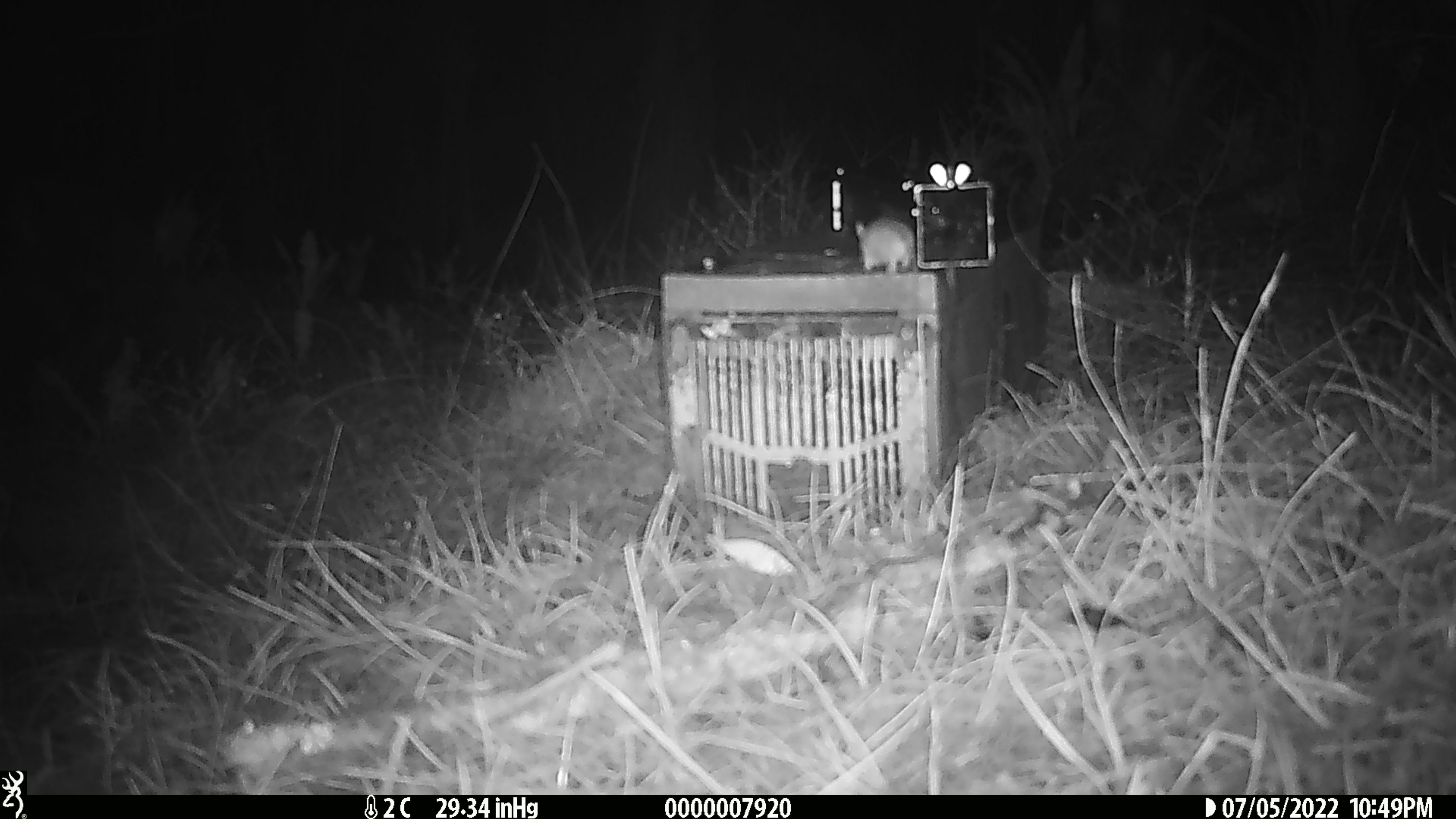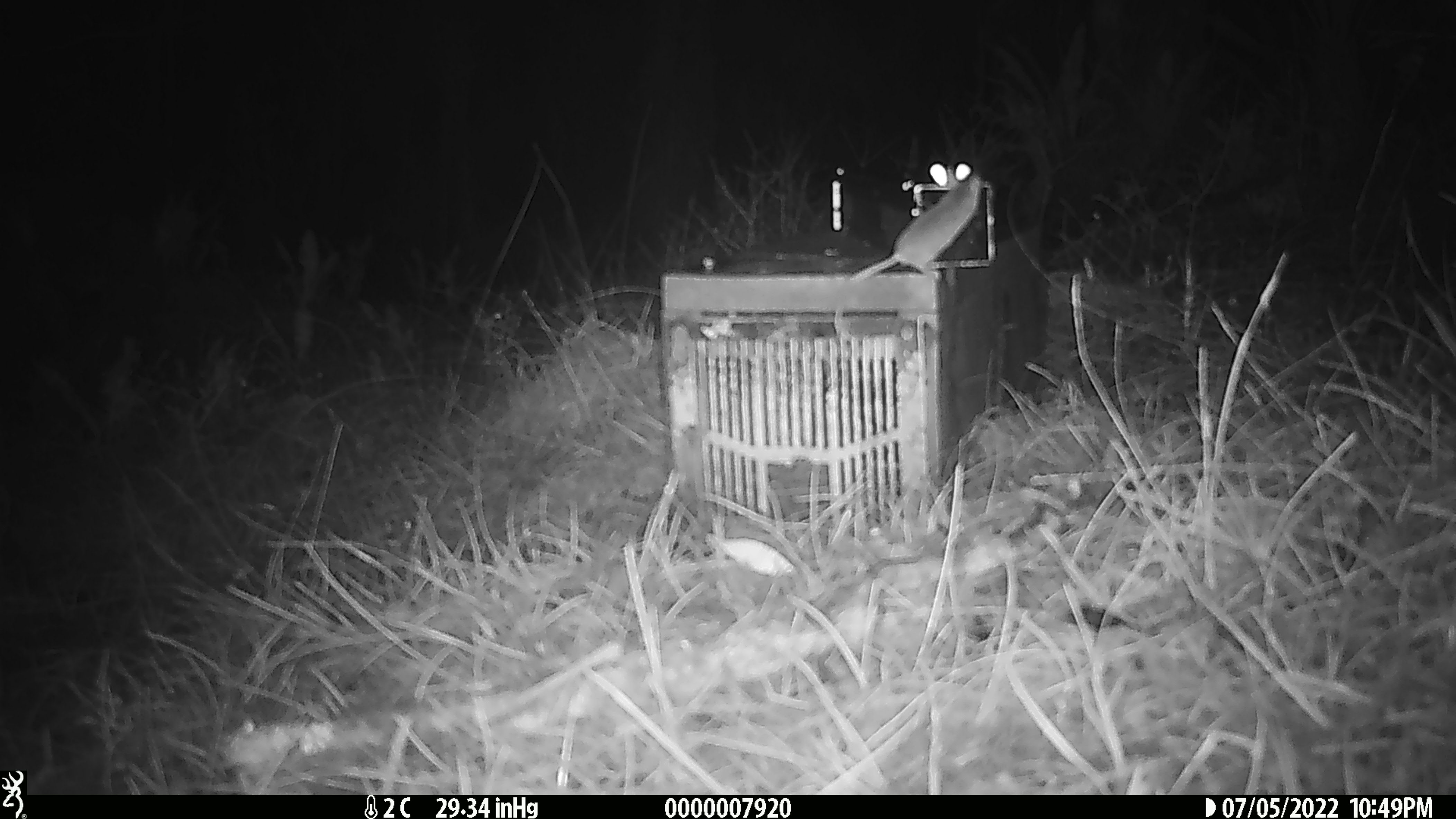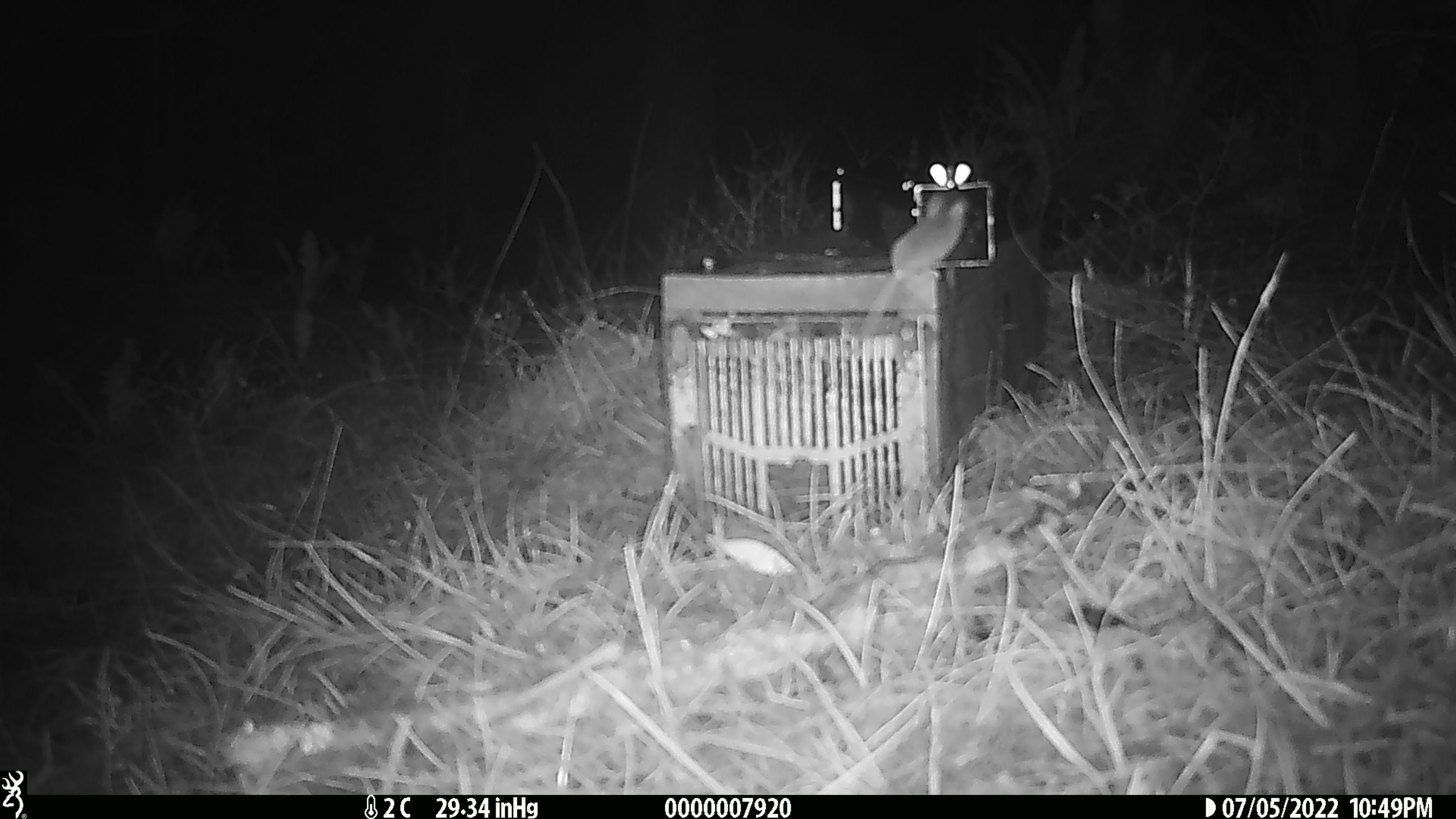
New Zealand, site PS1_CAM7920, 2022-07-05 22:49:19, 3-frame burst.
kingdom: Animalia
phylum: Chordata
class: Mammalia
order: Rodentia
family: Muridae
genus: Mus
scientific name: Mus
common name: mouse